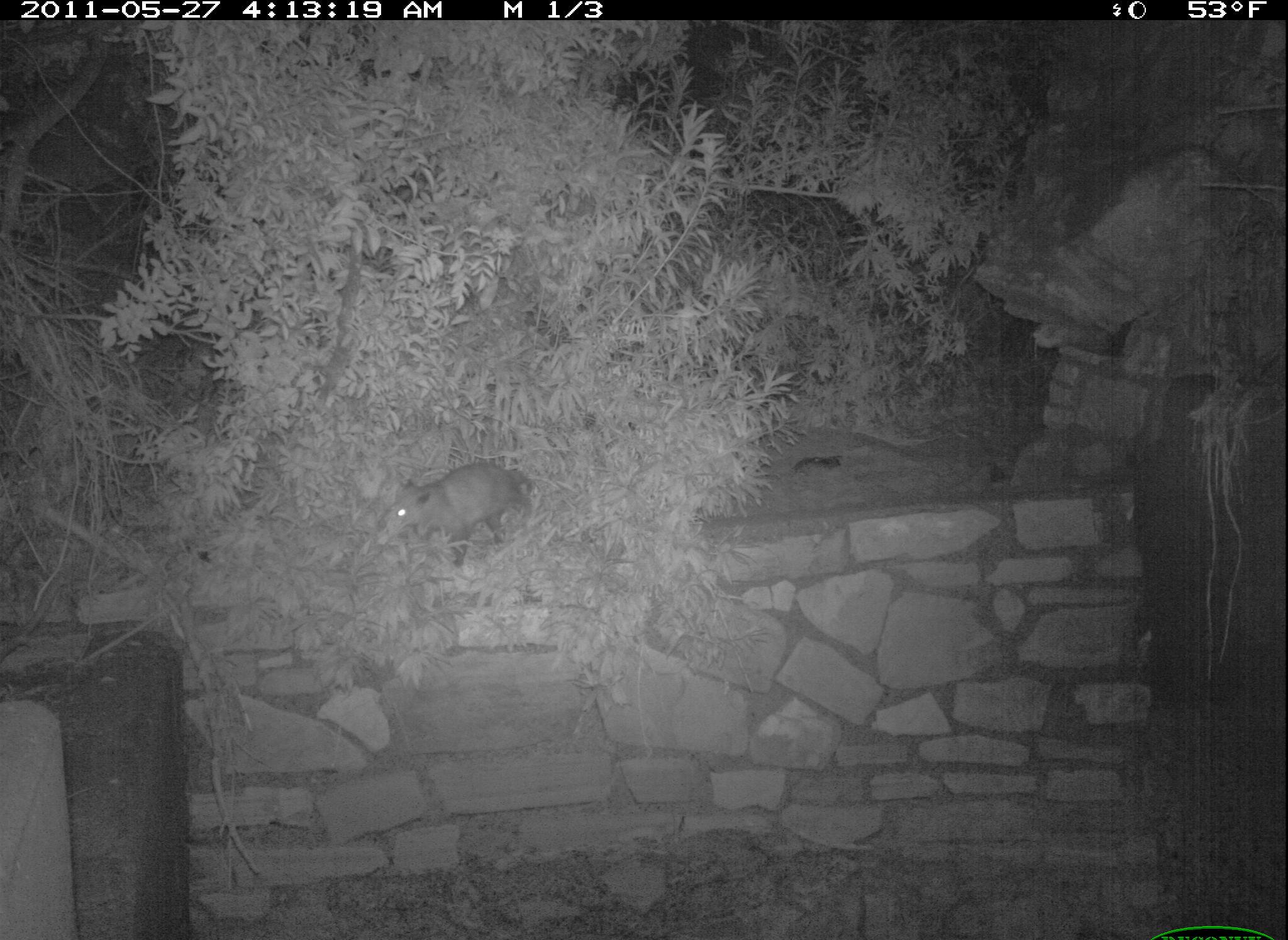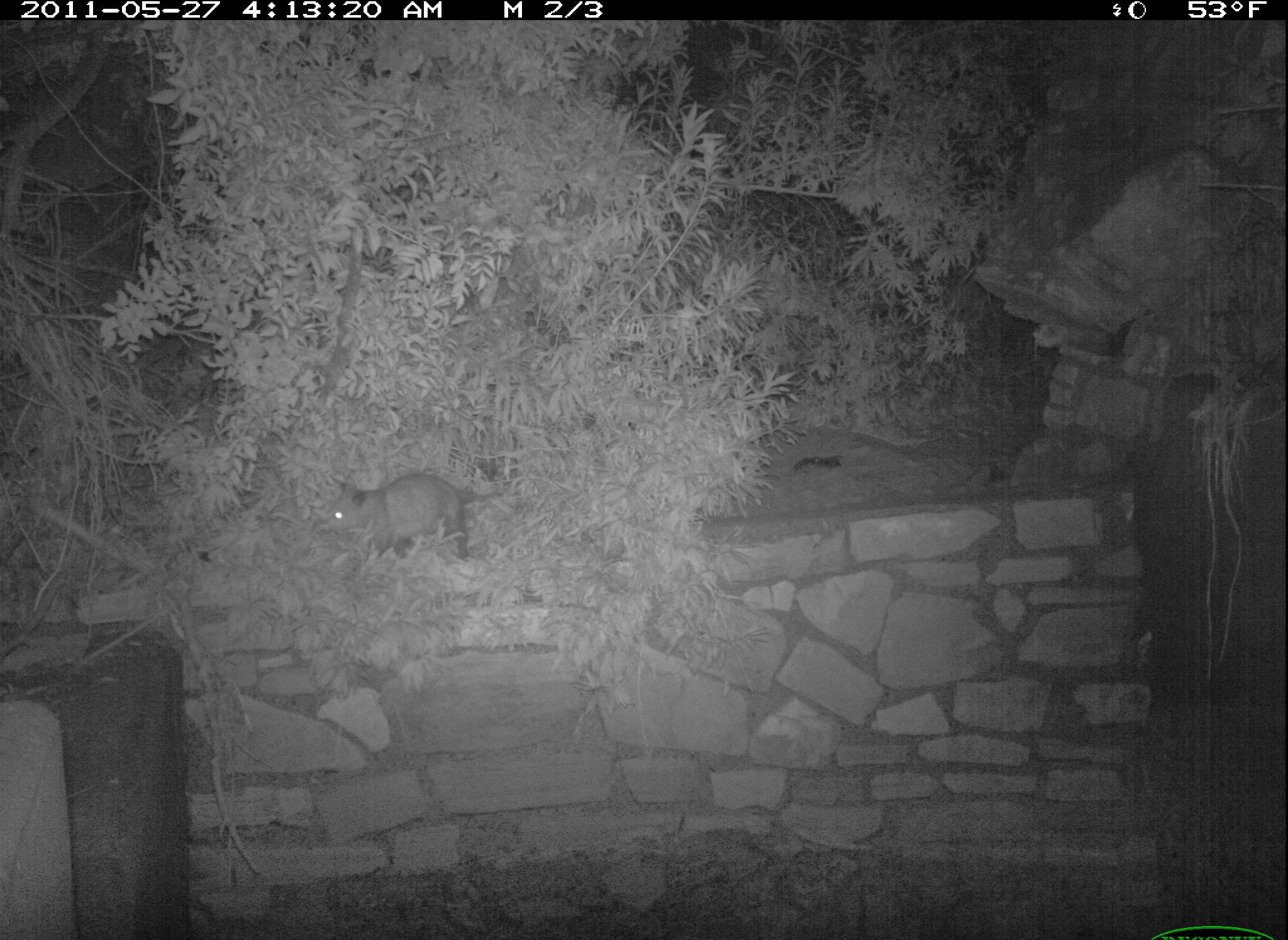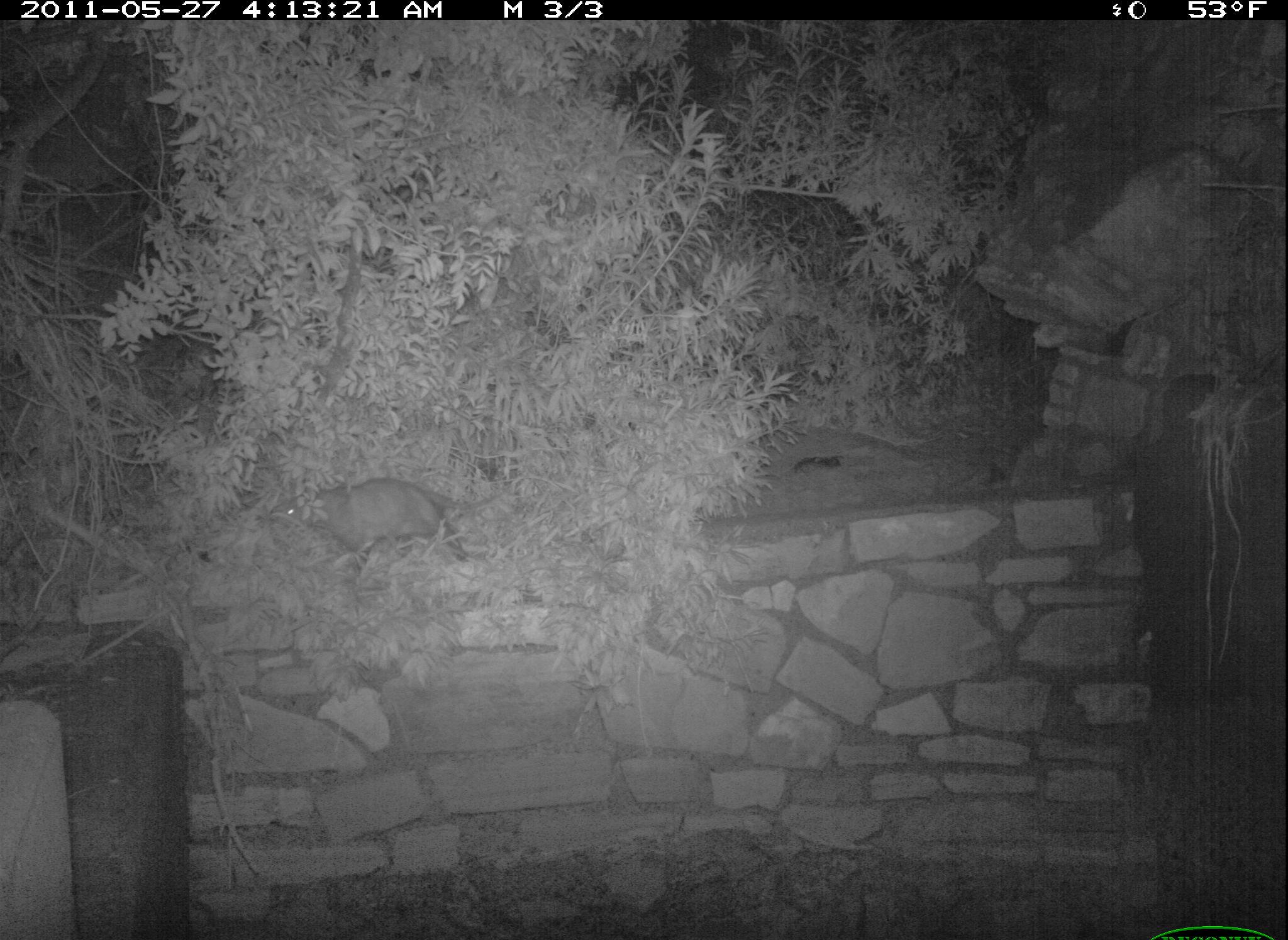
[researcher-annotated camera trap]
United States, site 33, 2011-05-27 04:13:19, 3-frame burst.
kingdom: Animalia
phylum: Chordata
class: Mammalia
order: Didelphimorphia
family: Didelphidae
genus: Didelphis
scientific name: Didelphis virginiana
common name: virginia opossum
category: opossum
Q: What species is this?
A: Opossum (virginia opossum) (Didelphis virginiana).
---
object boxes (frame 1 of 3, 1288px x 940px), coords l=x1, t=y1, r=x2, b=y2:
opossum: l=380, t=454, r=559, b=565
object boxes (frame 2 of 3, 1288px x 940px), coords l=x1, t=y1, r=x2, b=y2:
opossum: l=317, t=459, r=530, b=573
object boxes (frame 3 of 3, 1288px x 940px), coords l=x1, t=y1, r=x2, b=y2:
opossum: l=264, t=472, r=520, b=572